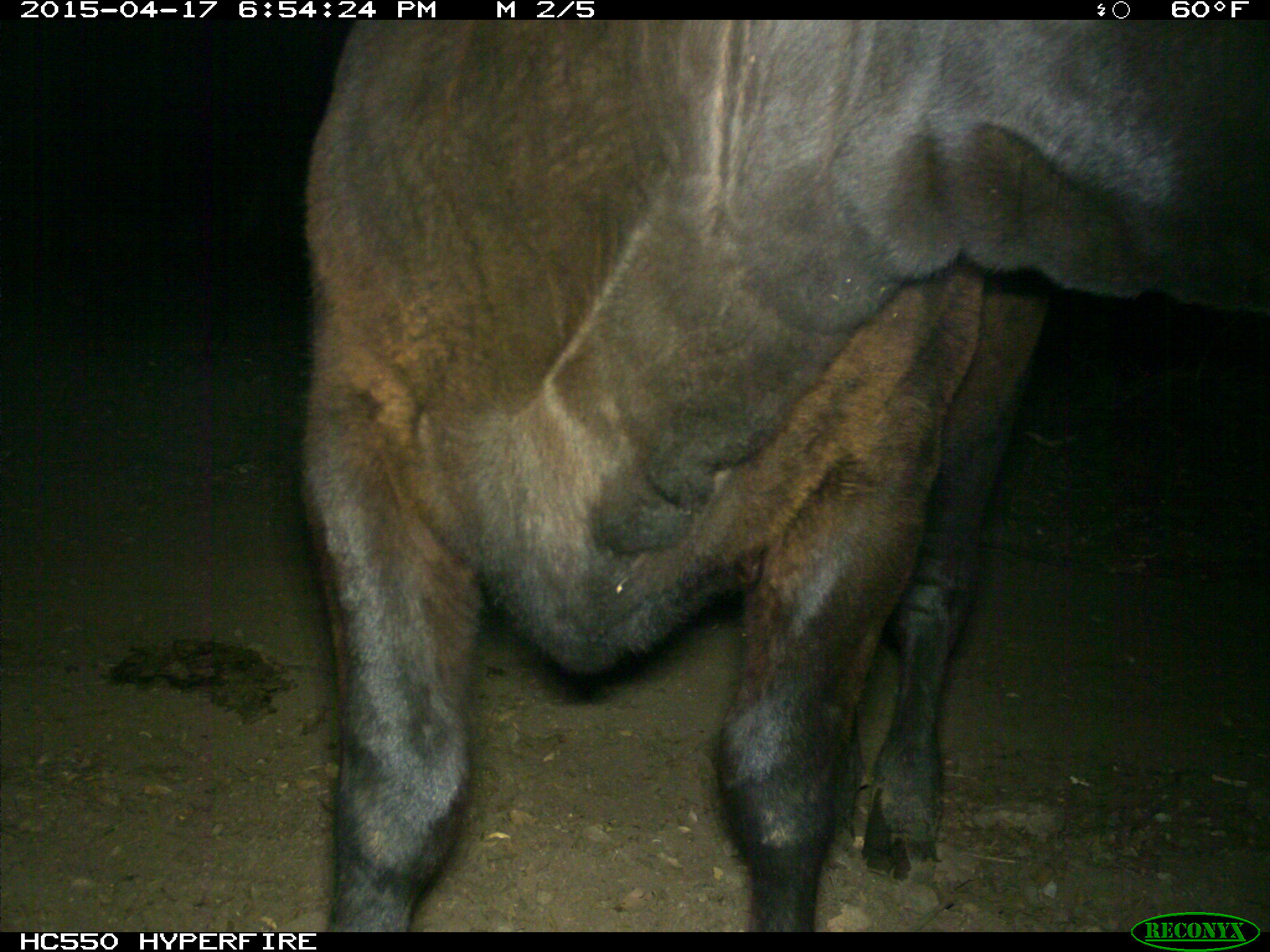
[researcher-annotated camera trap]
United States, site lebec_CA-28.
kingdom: Animalia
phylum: Chordata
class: Mammalia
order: Artiodactyla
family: Bovidae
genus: Bos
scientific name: Bos taurus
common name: domestic cow